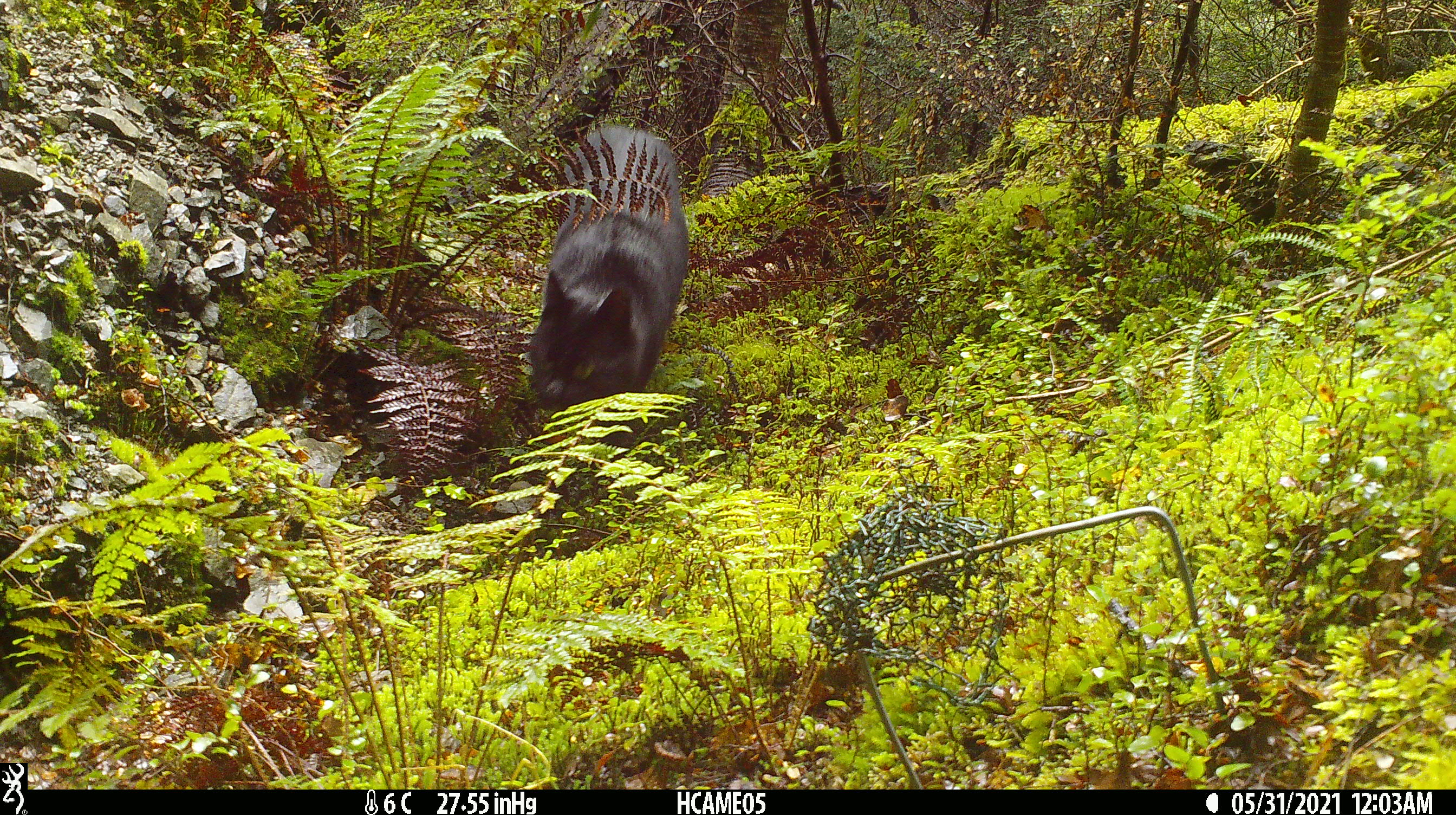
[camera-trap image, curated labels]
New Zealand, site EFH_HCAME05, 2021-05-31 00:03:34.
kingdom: Animalia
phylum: Chordata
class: Mammalia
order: Carnivora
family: Felidae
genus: Felis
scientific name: Felis catus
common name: domestic cat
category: cat